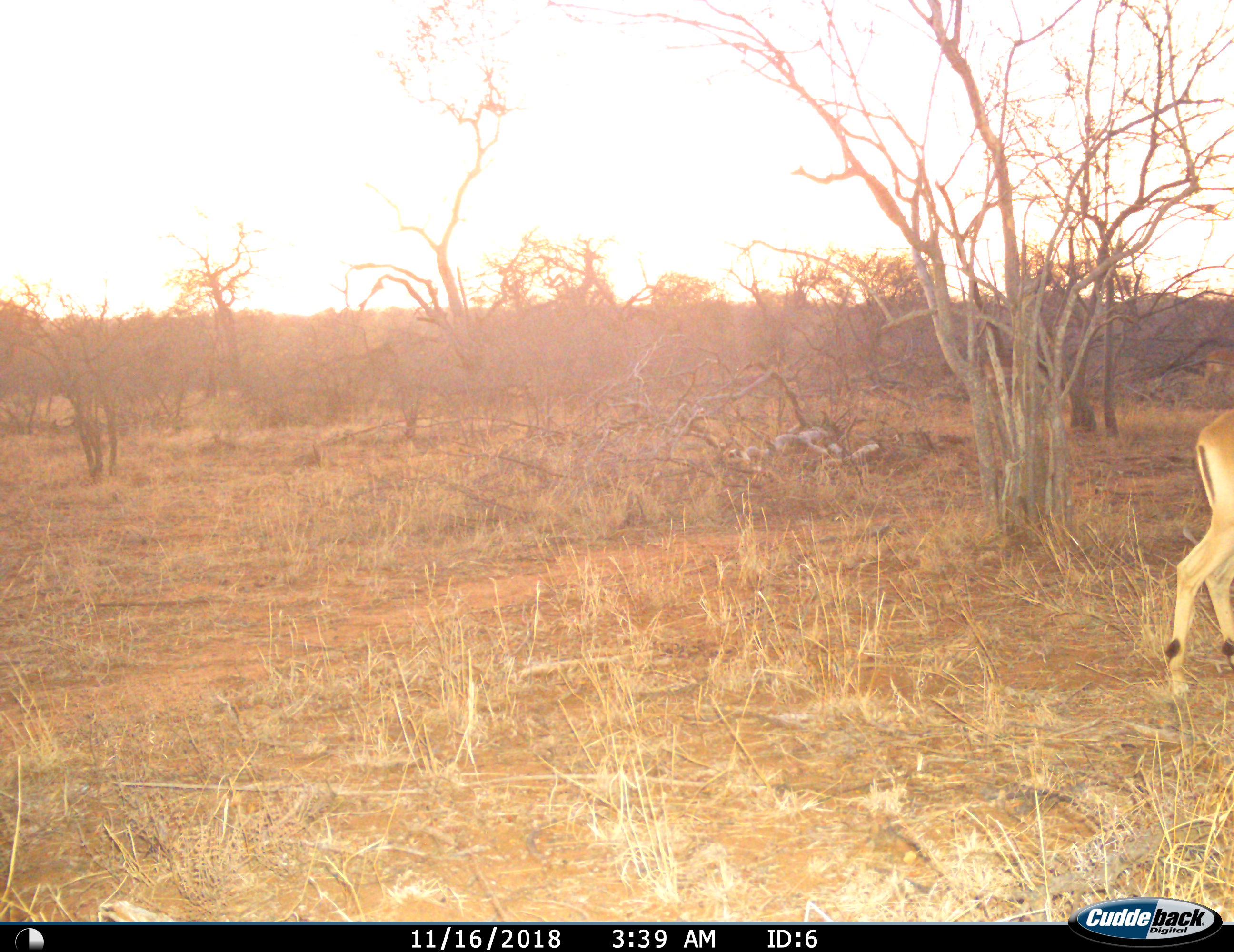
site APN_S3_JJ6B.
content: unidentified animal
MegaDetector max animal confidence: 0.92